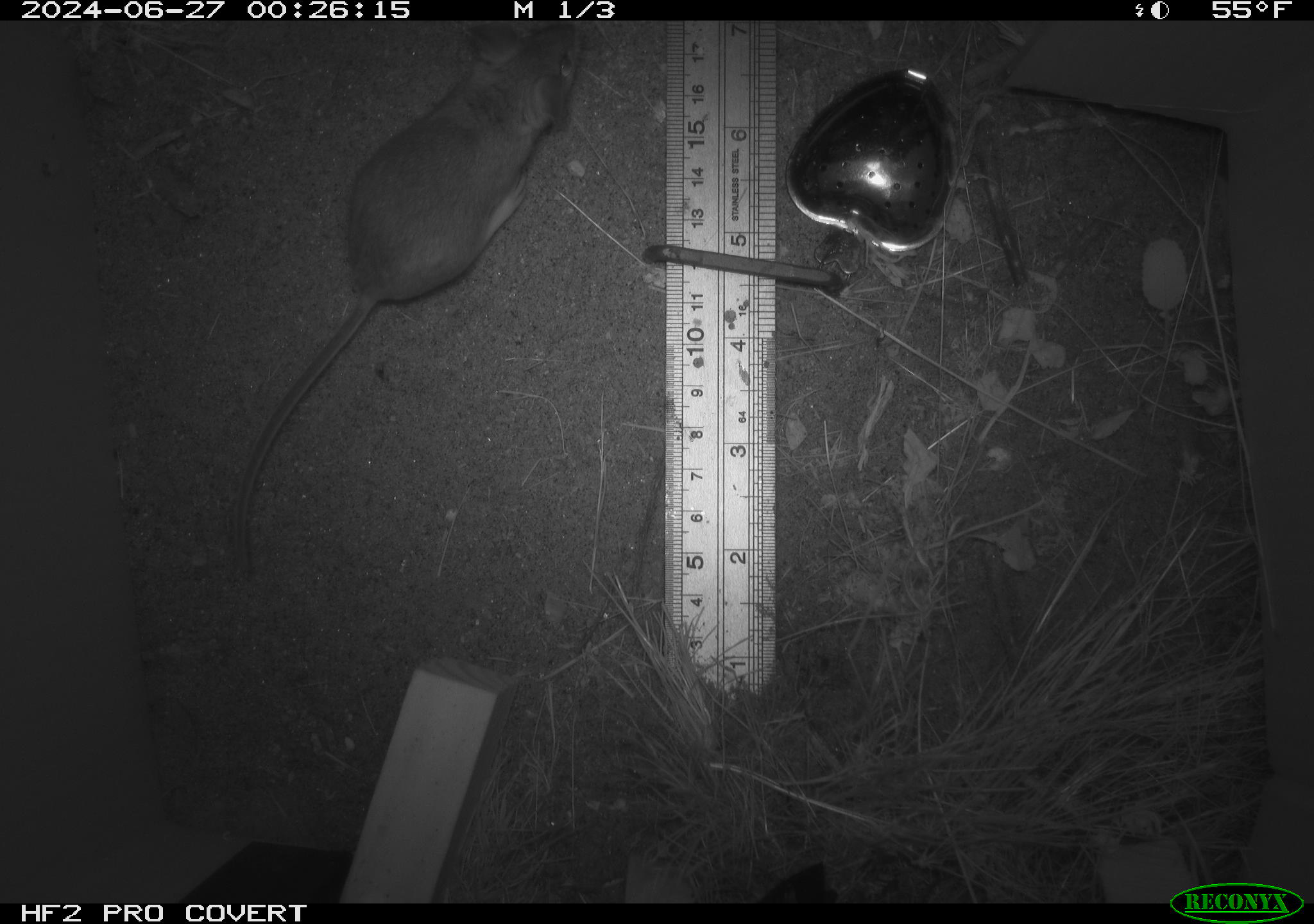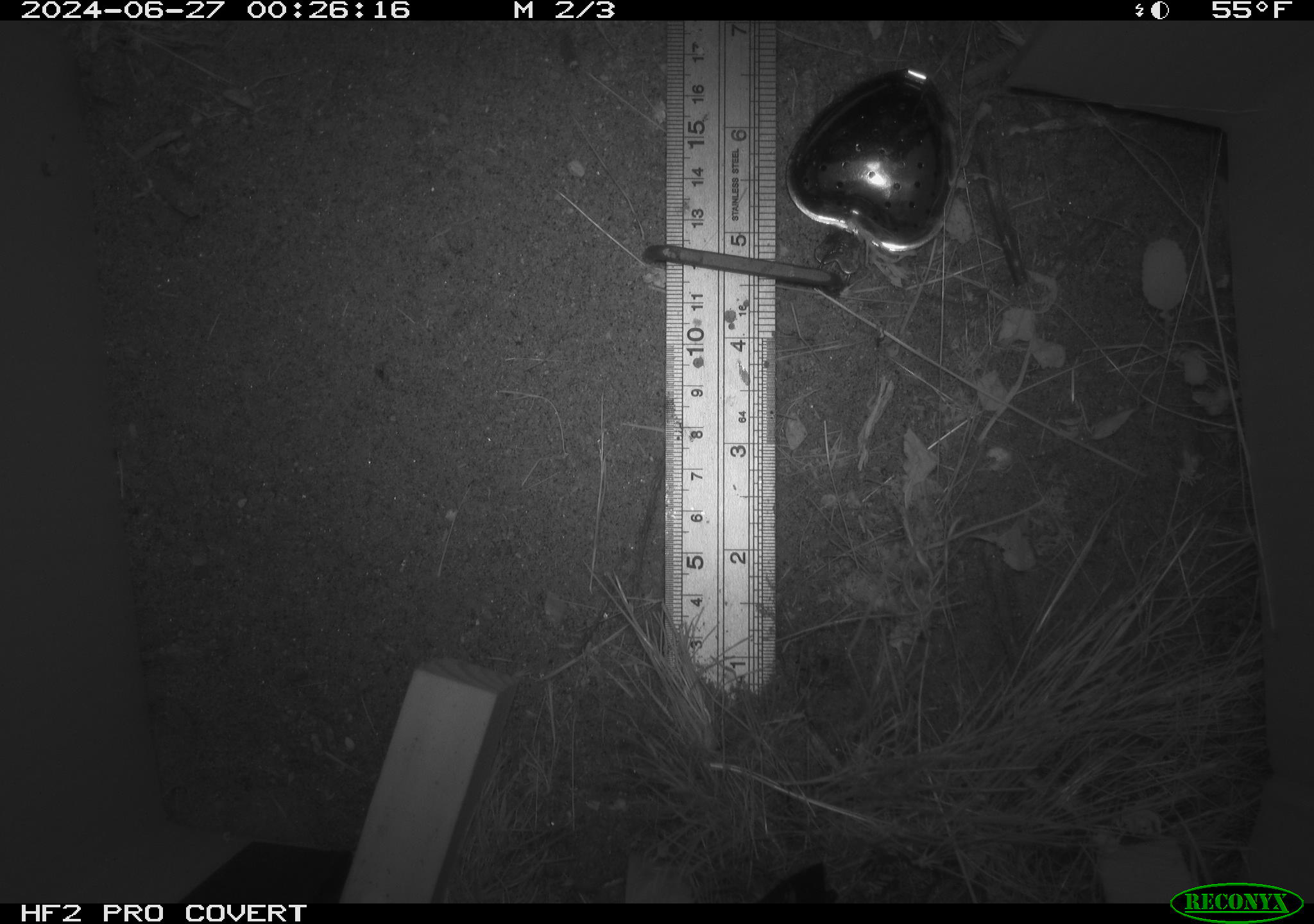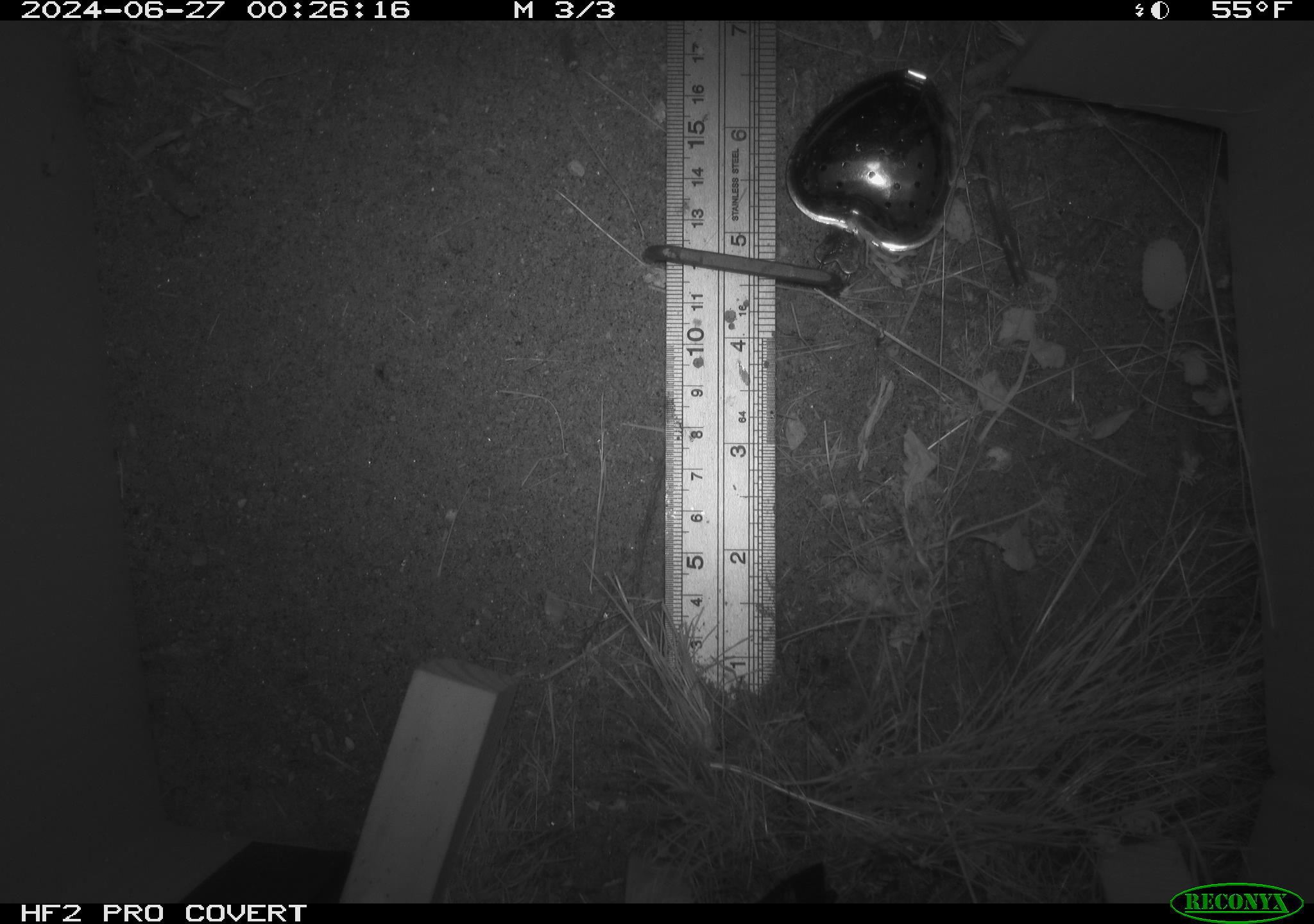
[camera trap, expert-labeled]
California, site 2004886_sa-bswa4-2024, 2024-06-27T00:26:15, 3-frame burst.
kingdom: Animalia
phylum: Chordata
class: Mammalia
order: Rodentia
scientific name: Rodentia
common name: rodent